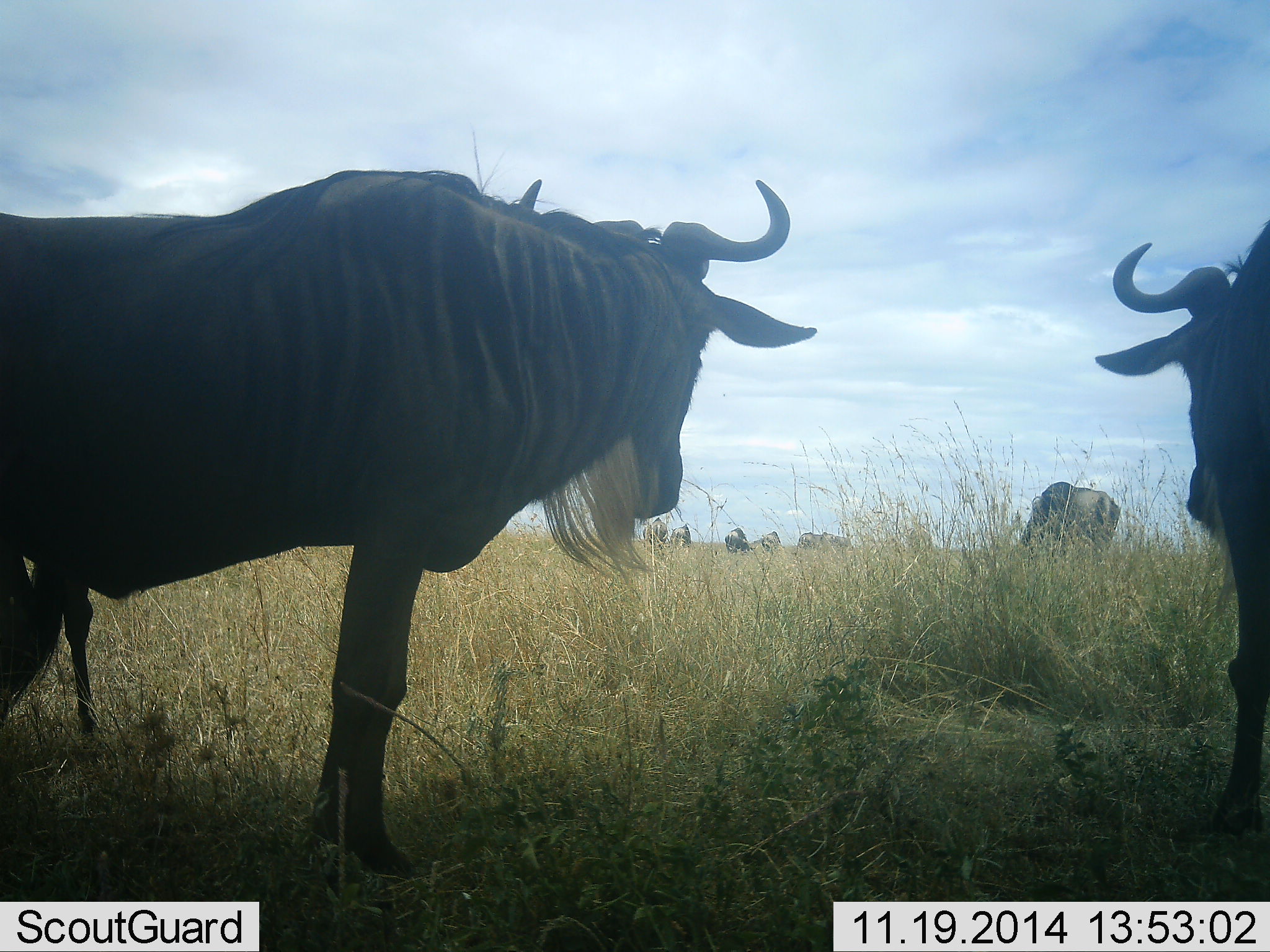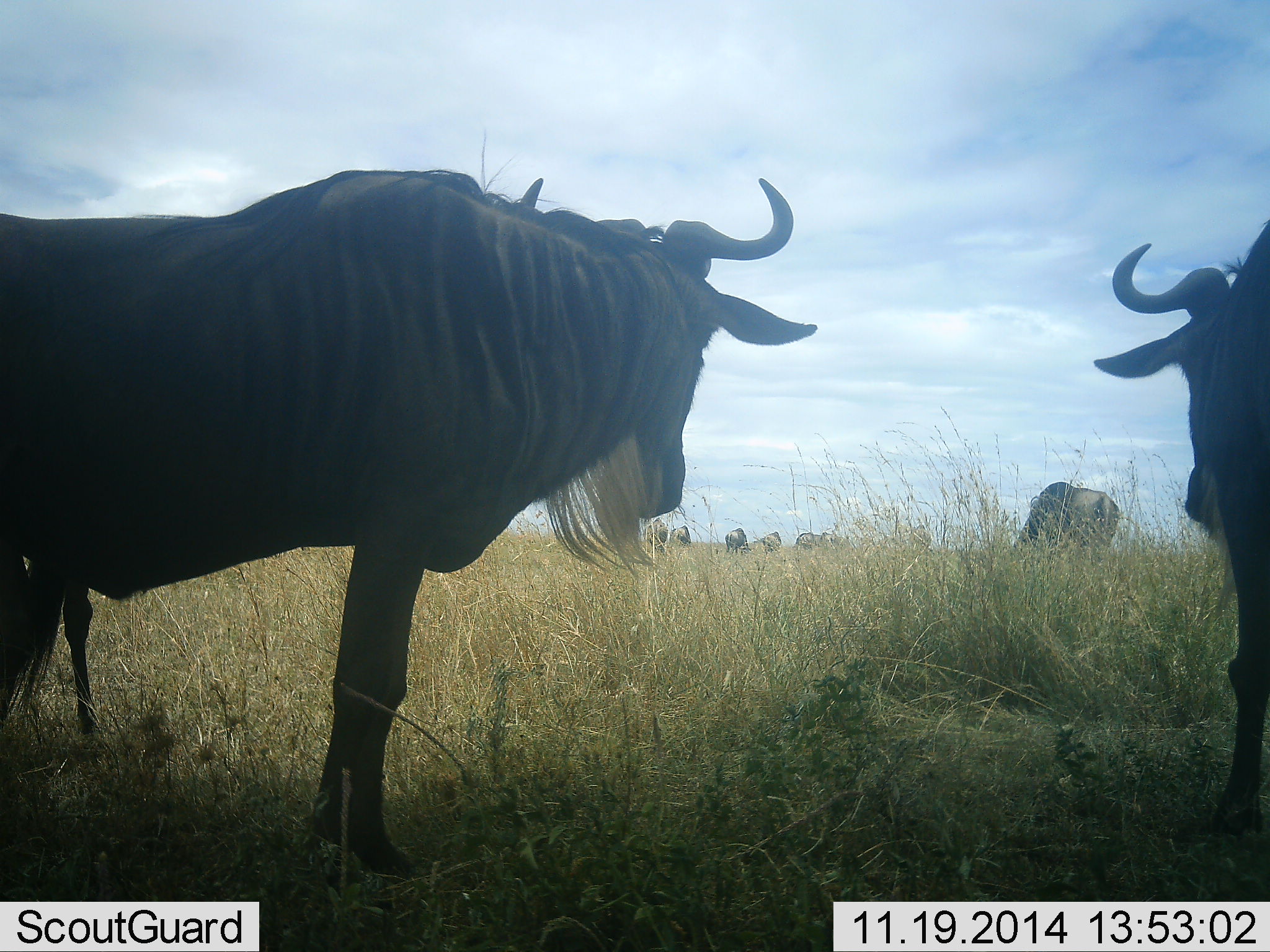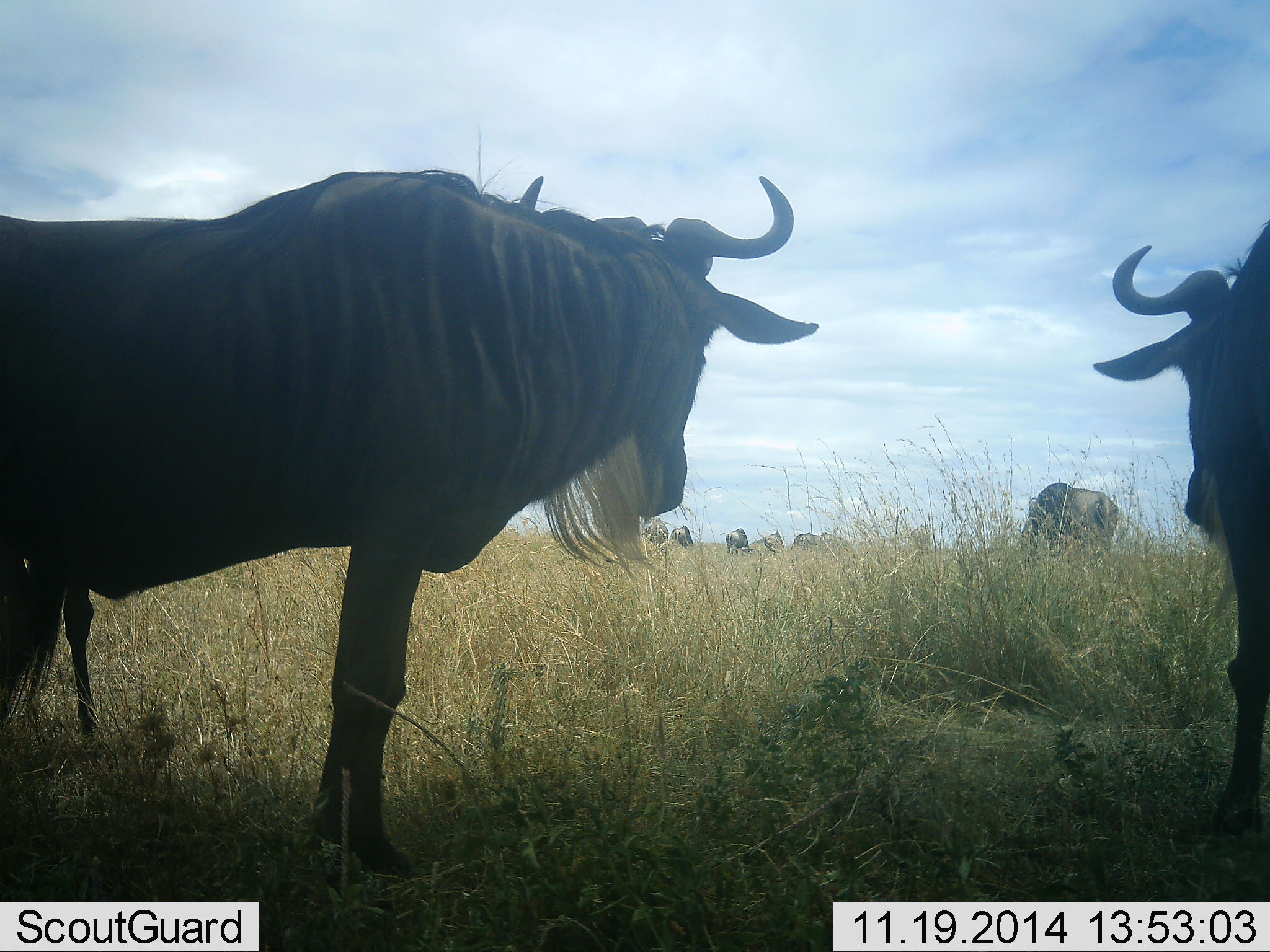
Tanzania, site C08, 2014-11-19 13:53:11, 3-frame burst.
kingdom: Animalia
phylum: Chordata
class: Mammalia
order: Artiodactyla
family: Bovidae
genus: Connochaetes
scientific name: Connochaetes taurinus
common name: blue wildebeest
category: wildebeest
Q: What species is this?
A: Wildebeest (blue wildebeest) (Connochaetes taurinus).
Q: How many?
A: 10.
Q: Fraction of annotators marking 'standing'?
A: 90%.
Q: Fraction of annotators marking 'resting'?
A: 0%.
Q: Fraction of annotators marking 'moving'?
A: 0%.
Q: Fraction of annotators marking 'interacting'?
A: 0%.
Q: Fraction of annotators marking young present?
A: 10%.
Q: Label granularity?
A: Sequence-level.